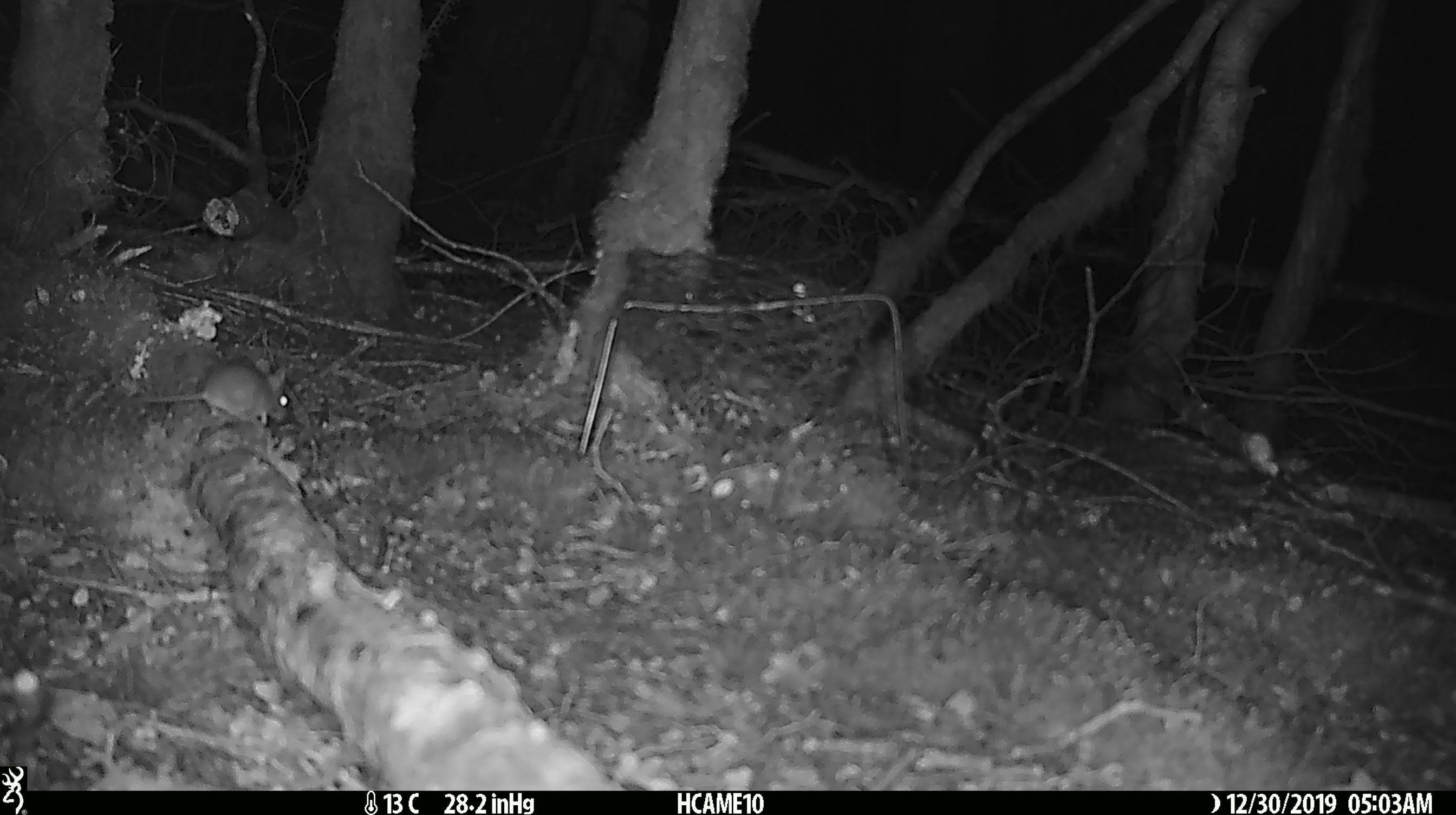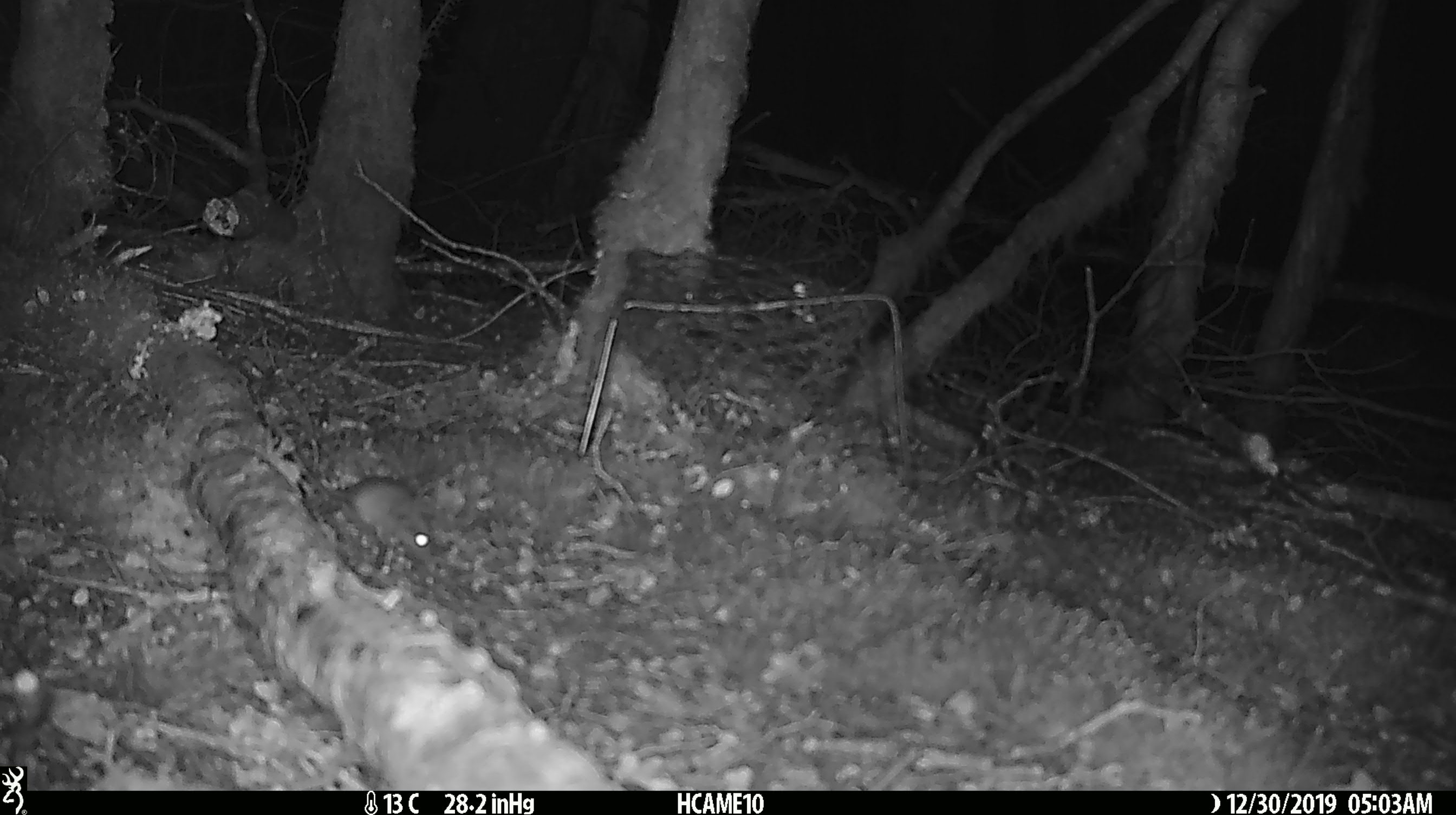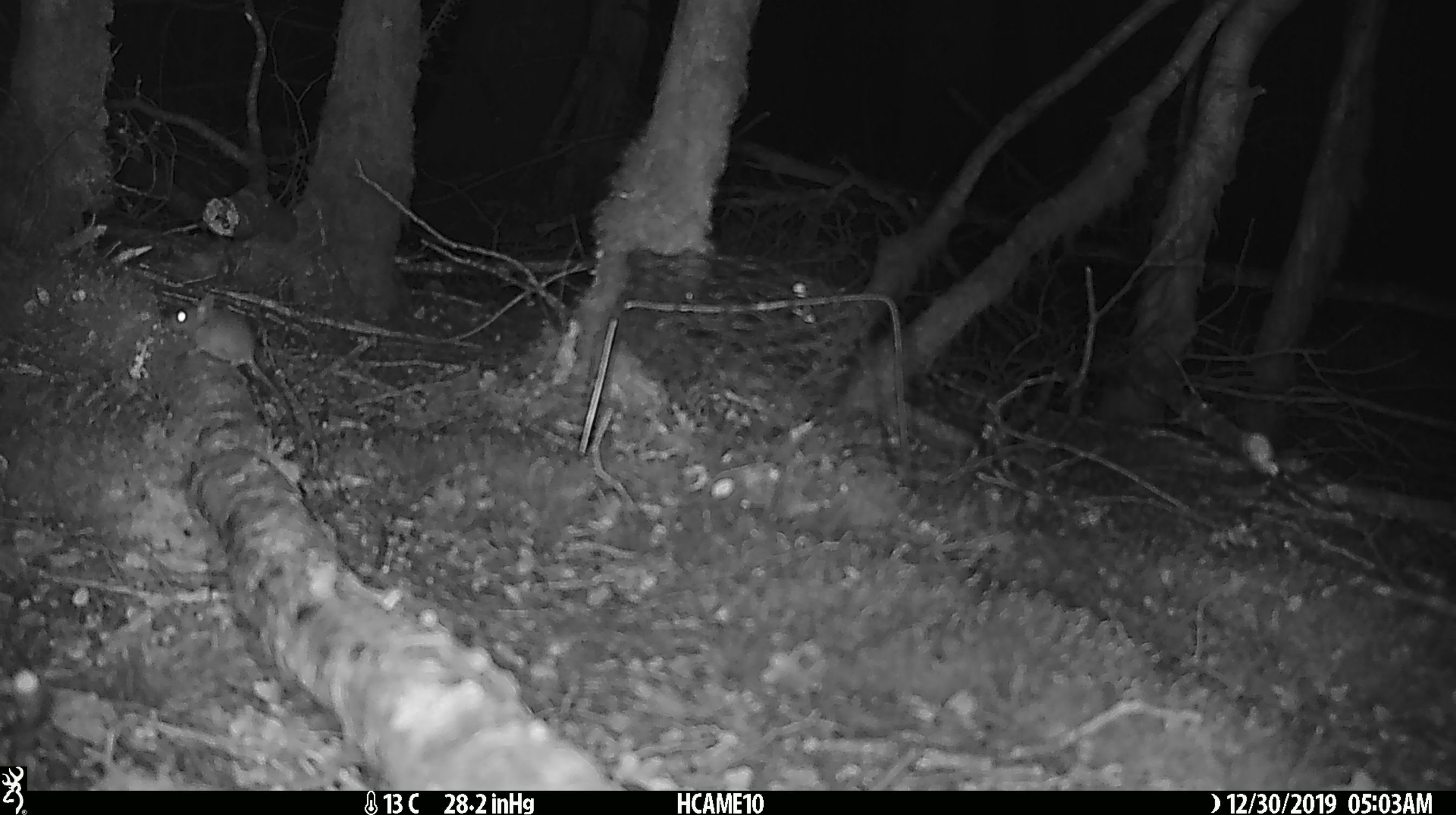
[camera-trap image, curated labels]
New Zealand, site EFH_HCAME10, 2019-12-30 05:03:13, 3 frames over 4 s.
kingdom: Animalia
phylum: Chordata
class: Mammalia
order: Rodentia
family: Muridae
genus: Mus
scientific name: Mus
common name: mouse